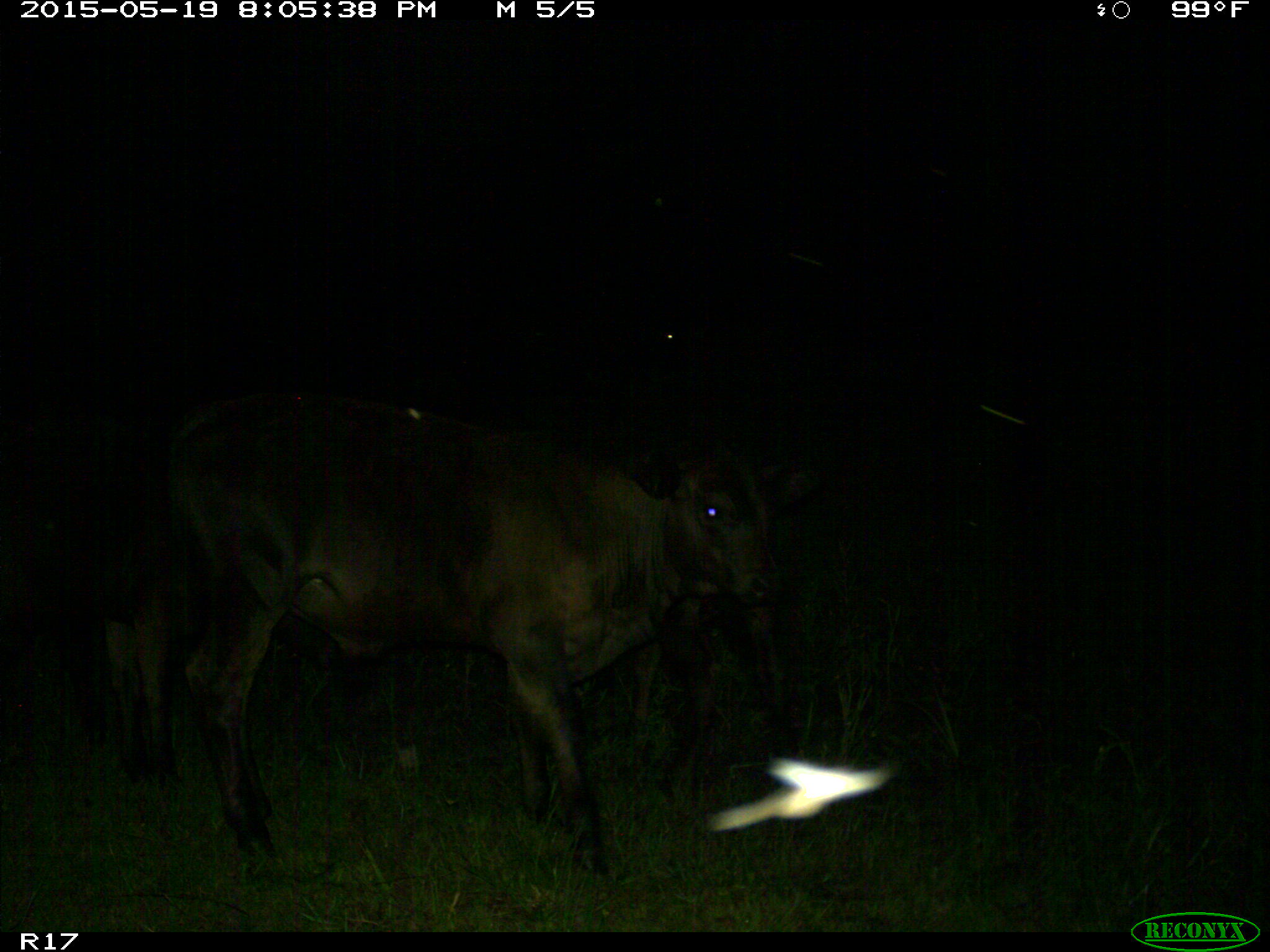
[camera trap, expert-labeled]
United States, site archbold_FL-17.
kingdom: Animalia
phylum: Chordata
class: Mammalia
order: Artiodactyla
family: Bovidae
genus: Bos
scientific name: Bos taurus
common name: domestic cow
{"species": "Bos taurus (domestic cow)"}